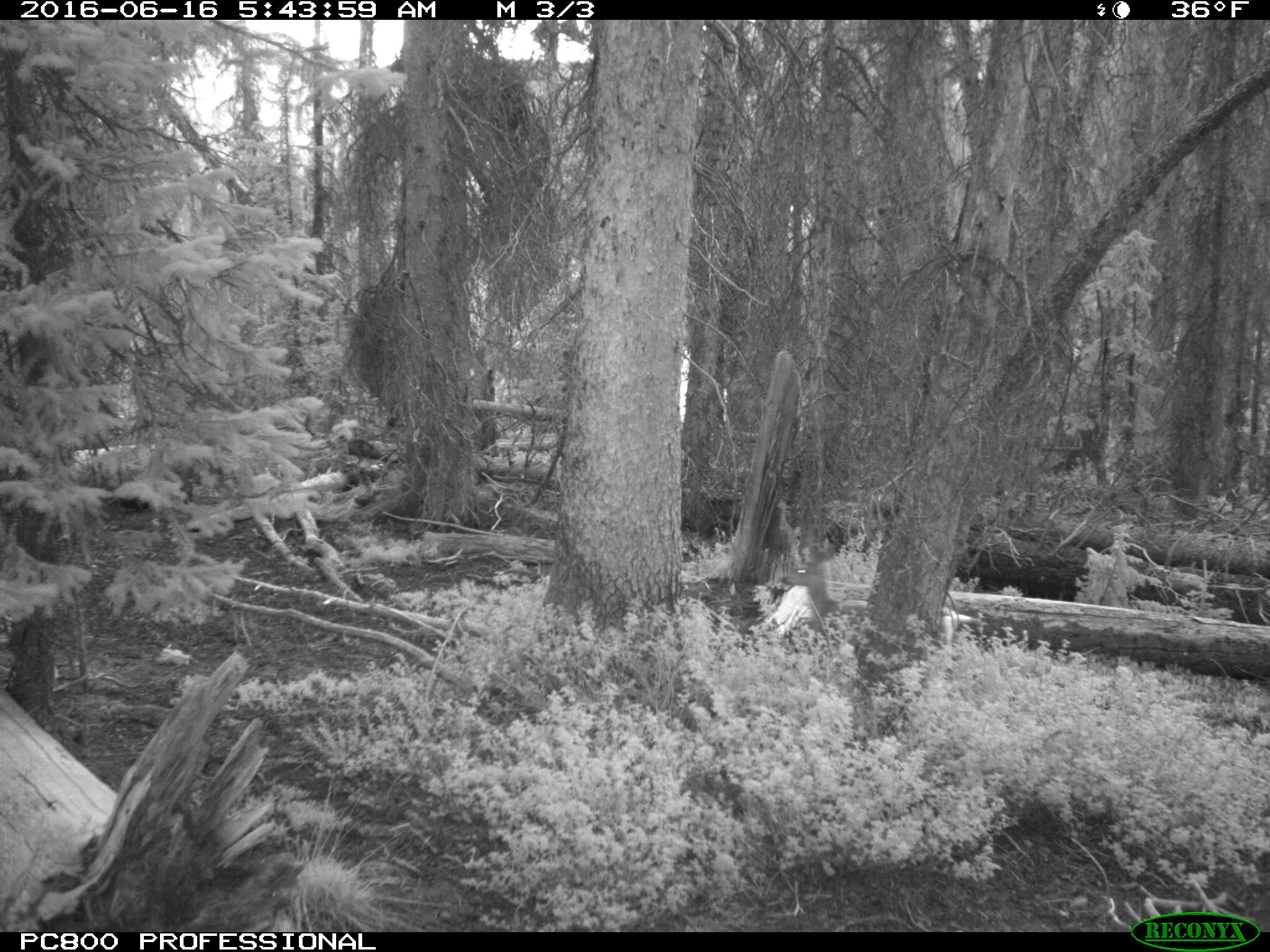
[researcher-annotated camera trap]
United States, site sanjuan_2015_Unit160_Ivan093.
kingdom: Animalia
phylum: Chordata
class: Mammalia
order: Artiodactyla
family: Cervidae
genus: Odocoileus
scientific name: Odocoileus hemionus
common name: mule deer